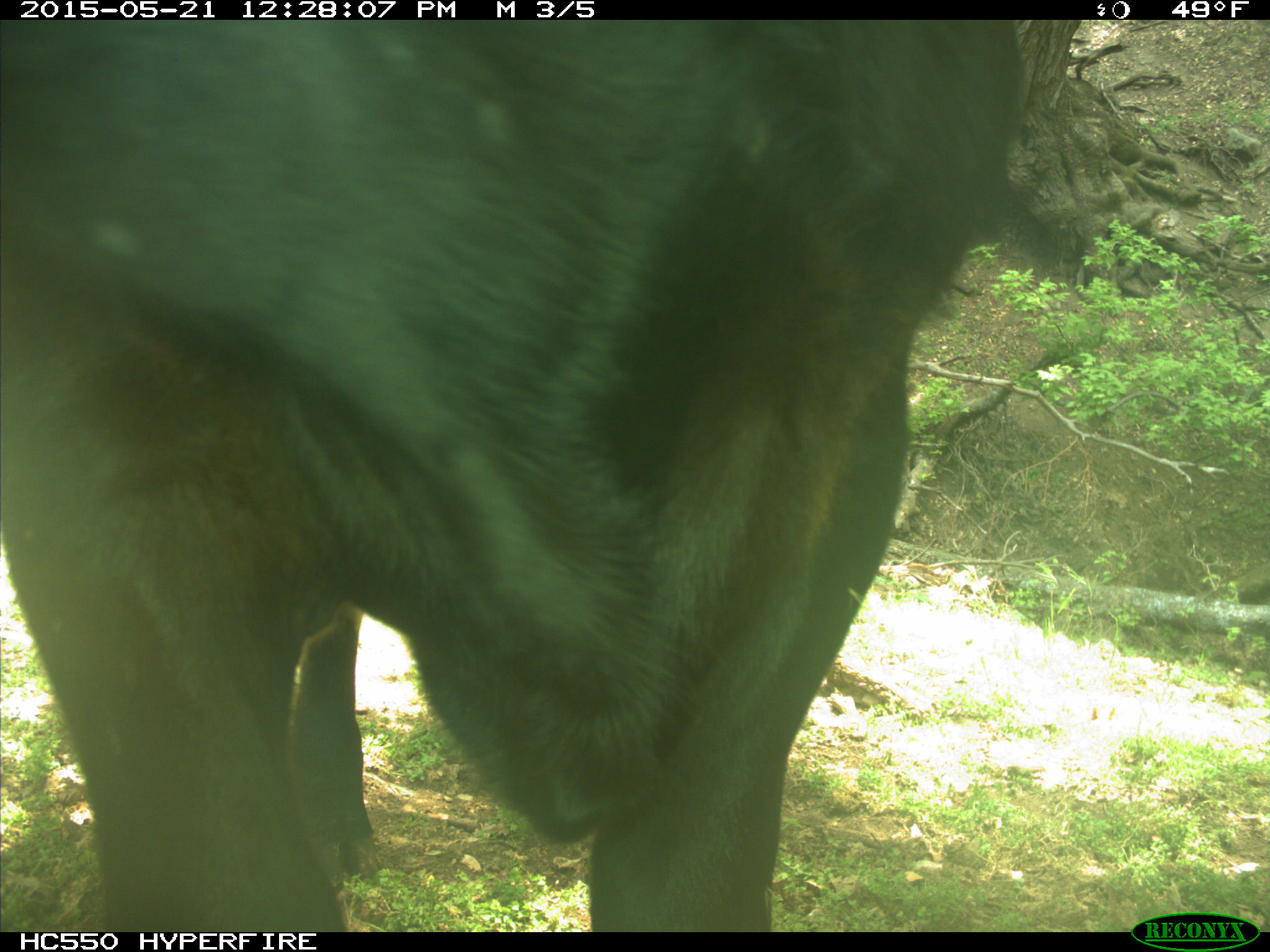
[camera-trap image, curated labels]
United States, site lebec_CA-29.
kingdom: Animalia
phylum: Chordata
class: Mammalia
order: Artiodactyla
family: Bovidae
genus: Bos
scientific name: Bos taurus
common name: domestic cow